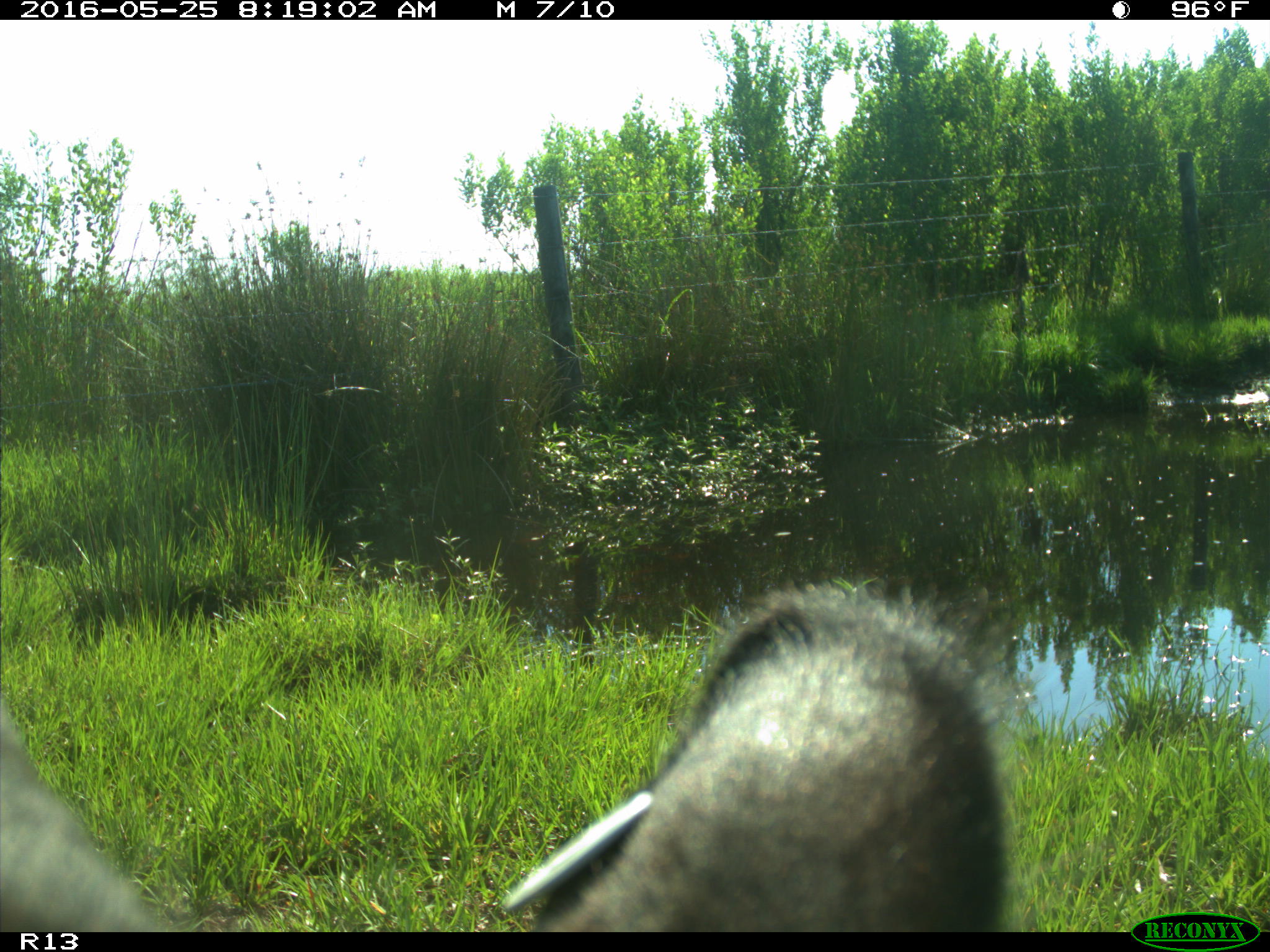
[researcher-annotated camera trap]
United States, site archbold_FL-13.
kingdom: Animalia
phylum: Chordata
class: Mammalia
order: Artiodactyla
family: Bovidae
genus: Bos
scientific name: Bos taurus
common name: domestic cow